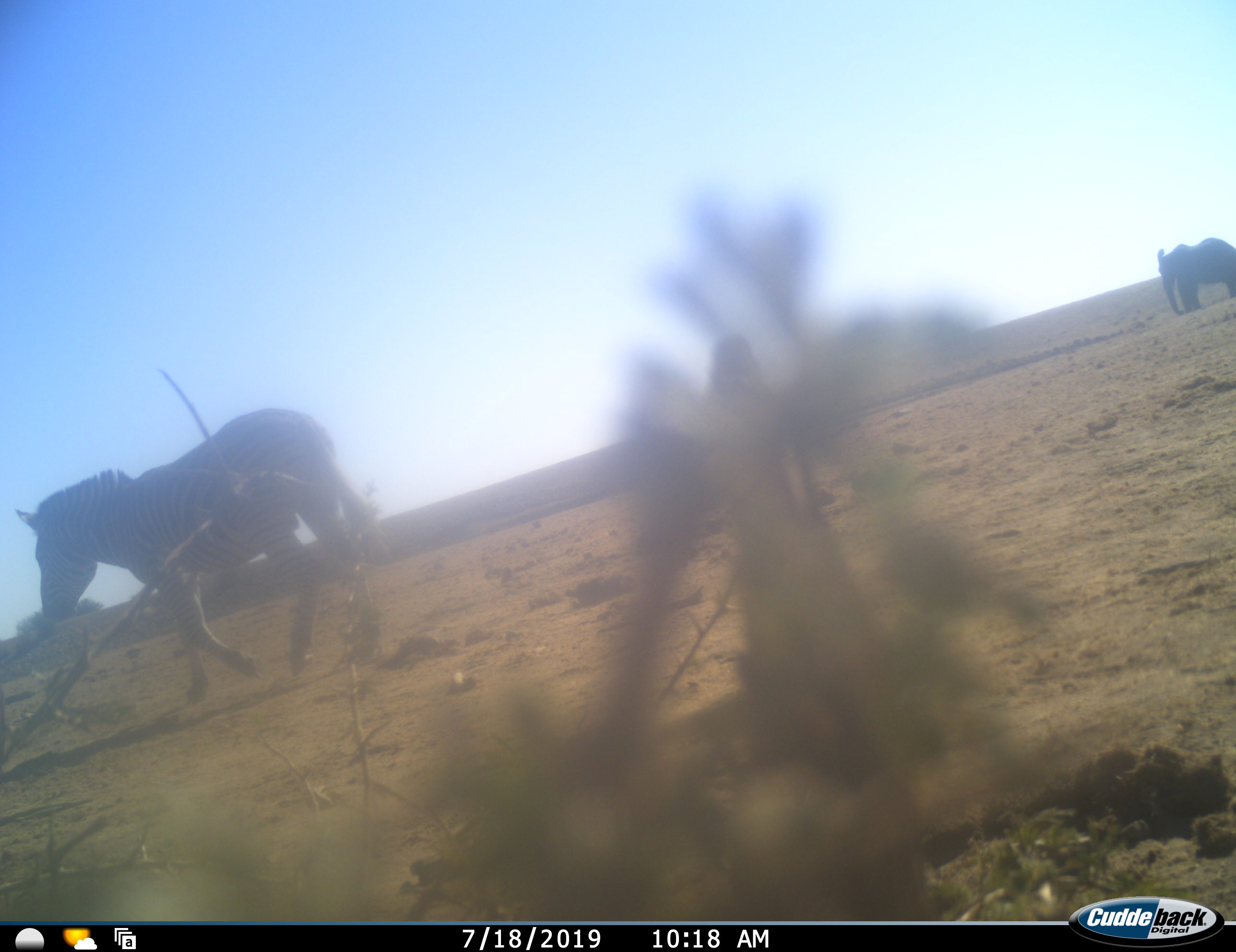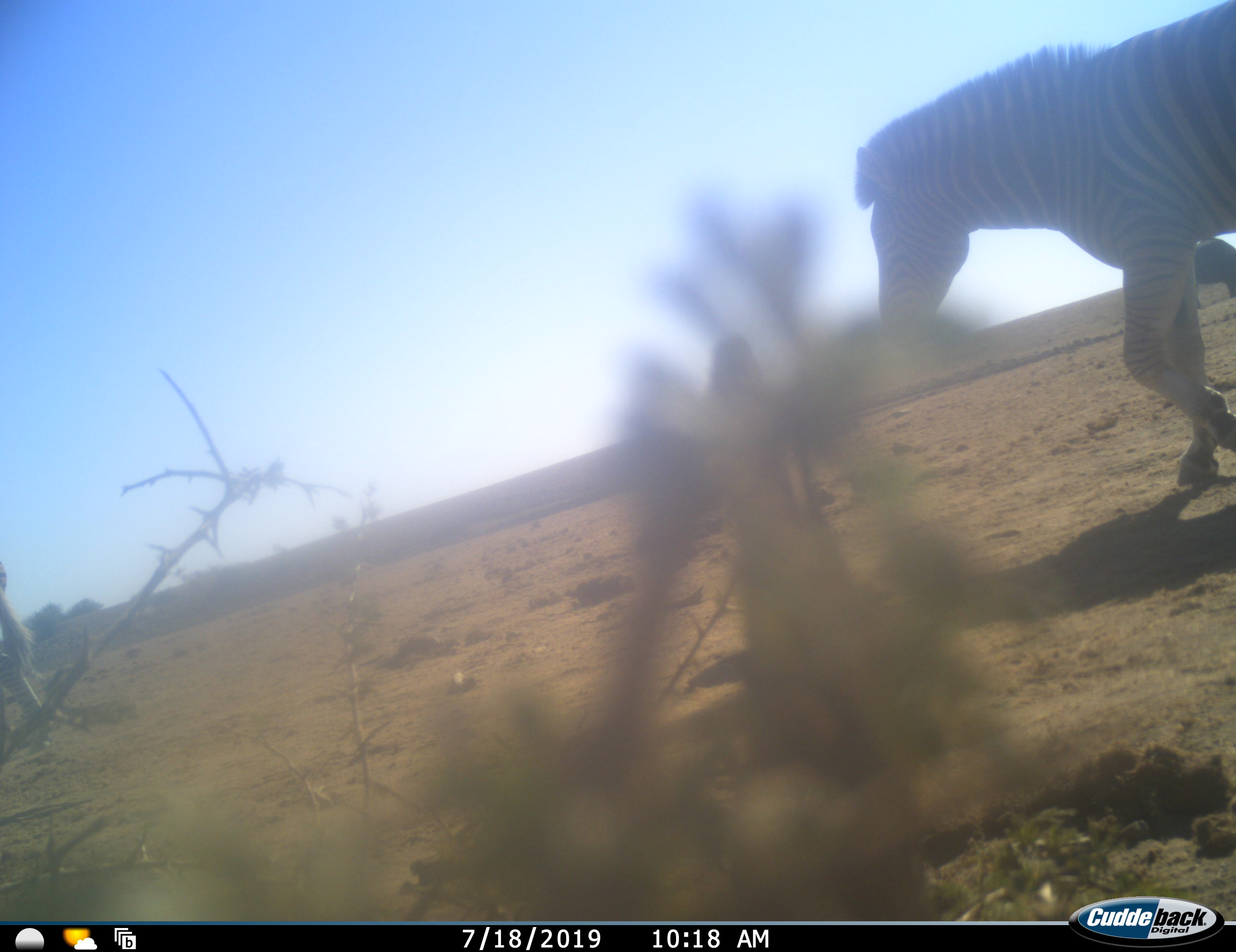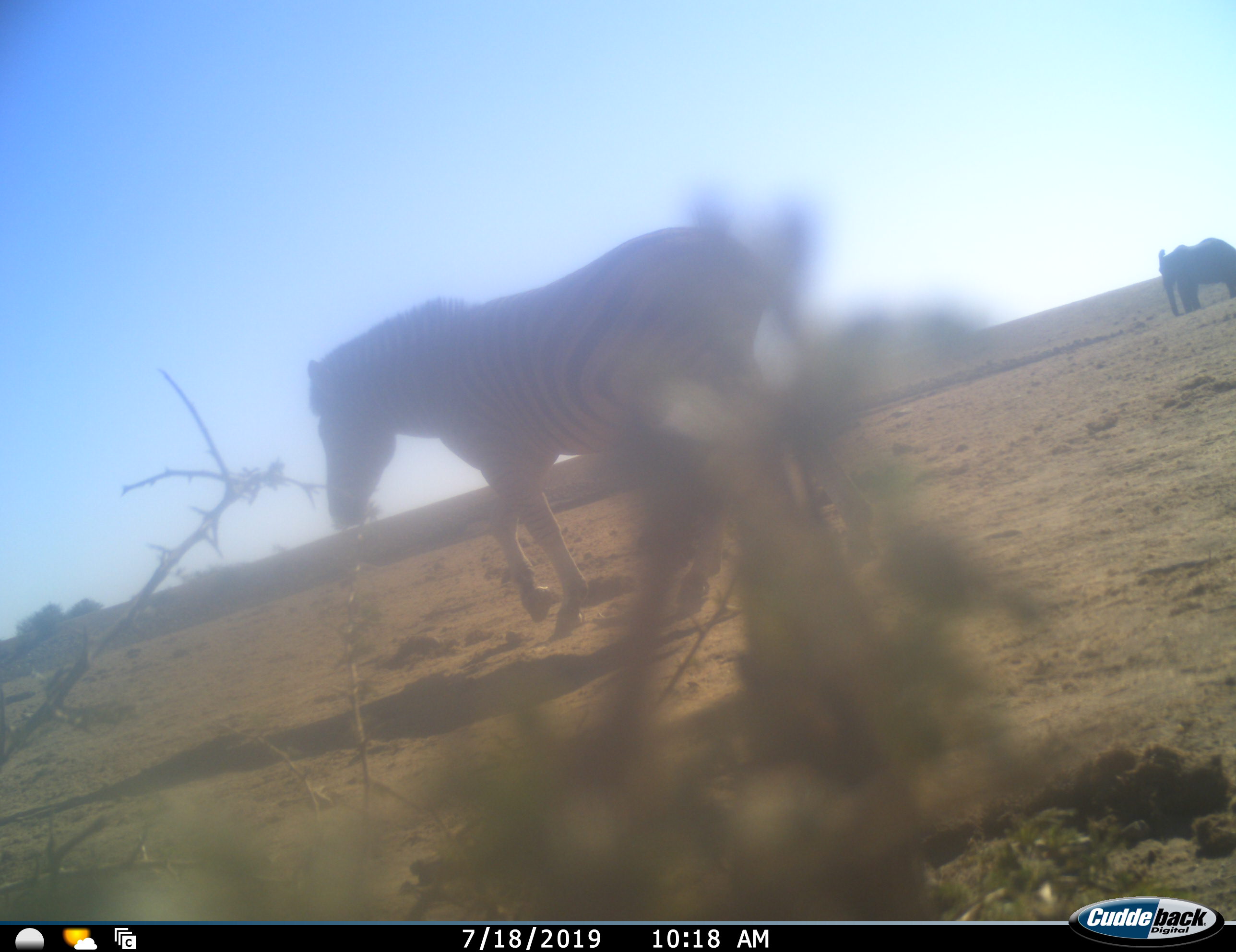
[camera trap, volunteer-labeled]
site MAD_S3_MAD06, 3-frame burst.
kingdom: Animalia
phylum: Chordata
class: Mammalia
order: Proboscidea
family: Elephantidae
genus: Loxodonta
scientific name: Loxodonta africana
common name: african bush elephant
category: elephant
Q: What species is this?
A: Elephant (african bush elephant) (Loxodonta africana).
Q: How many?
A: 1.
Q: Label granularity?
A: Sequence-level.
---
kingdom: Animalia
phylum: Chordata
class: Mammalia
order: Perissodactyla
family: Equidae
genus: Equus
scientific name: Equus quagga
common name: plains zebra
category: zebraplains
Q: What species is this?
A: Zebraplains (plains zebra) (Equus quagga).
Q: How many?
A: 1.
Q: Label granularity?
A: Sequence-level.